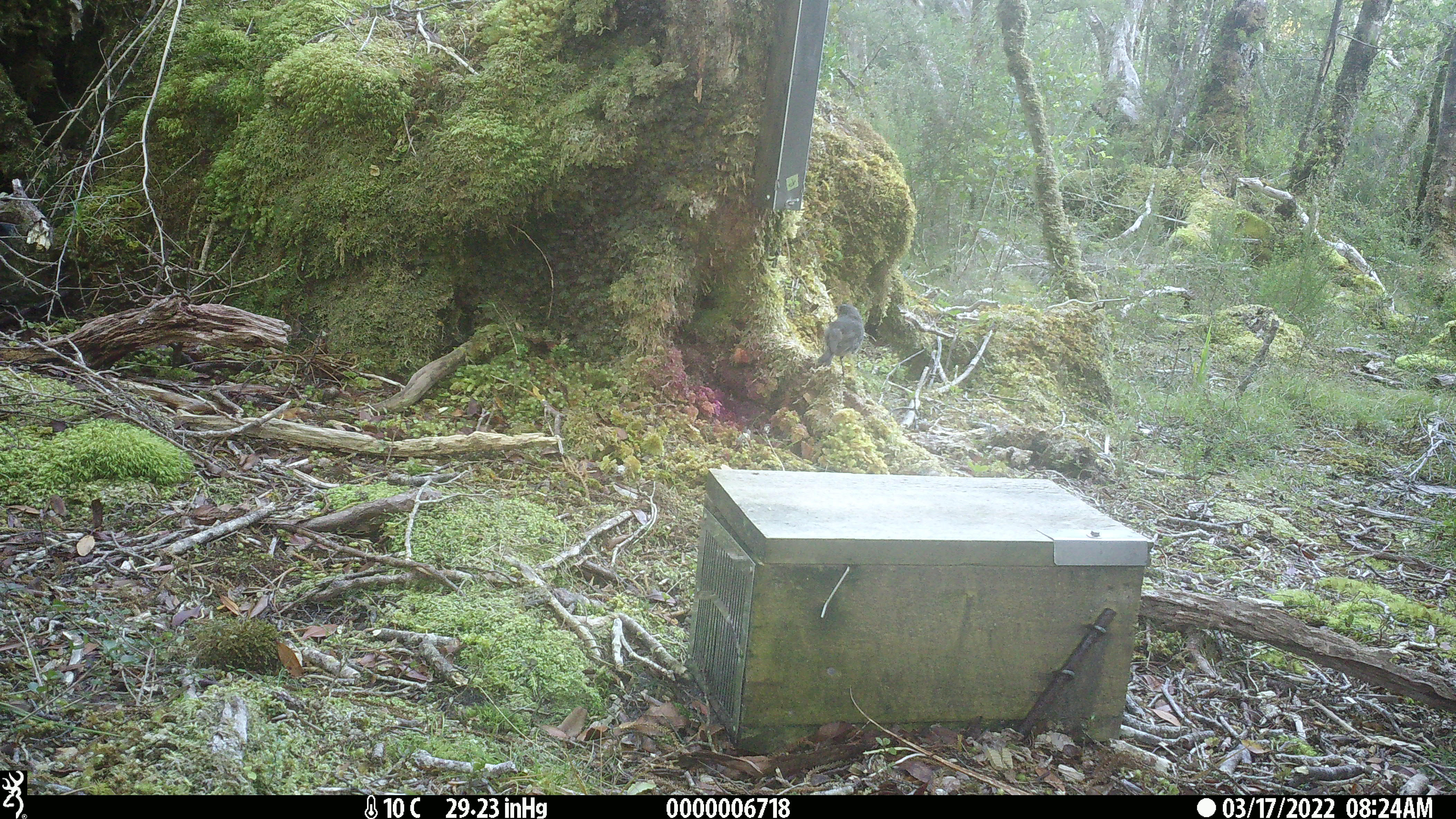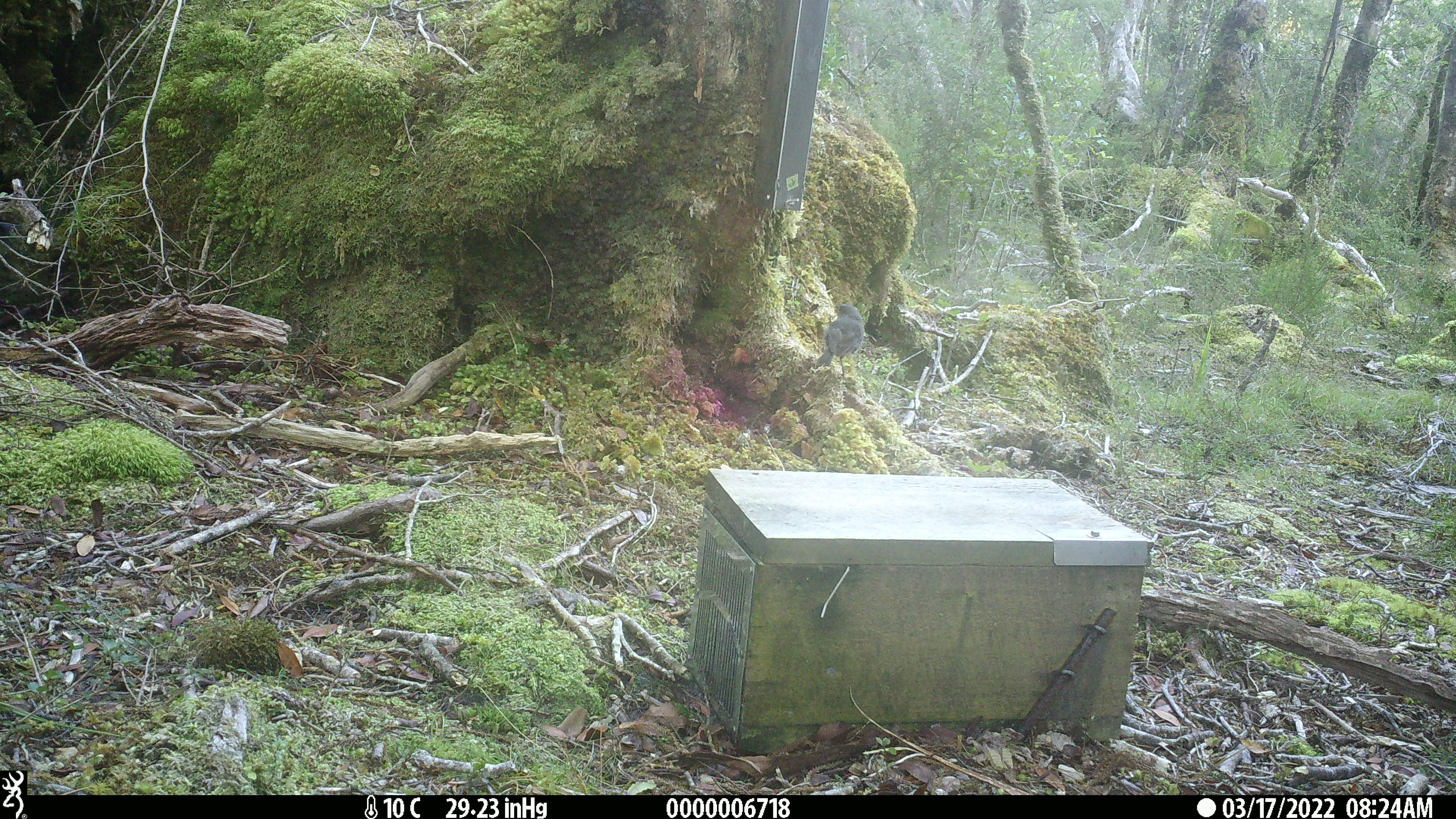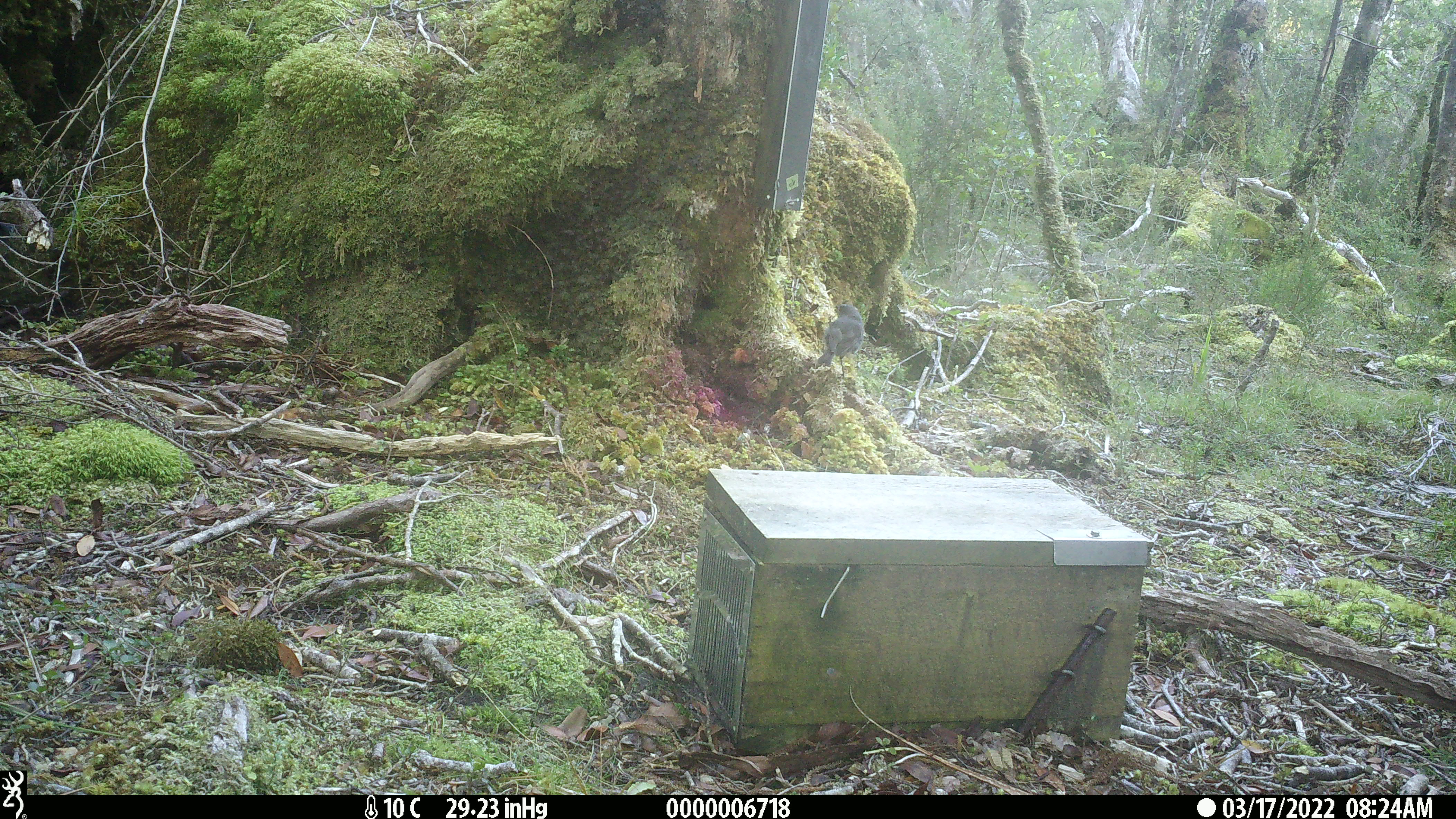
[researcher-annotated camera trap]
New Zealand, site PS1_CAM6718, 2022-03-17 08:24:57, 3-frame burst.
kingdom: Animalia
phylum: Chordata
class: Aves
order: Passeriformes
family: Petroicidae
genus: Petroica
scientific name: Petroica australis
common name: new zealand robin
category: robin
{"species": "robin (new zealand robin) (Petroica australis)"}